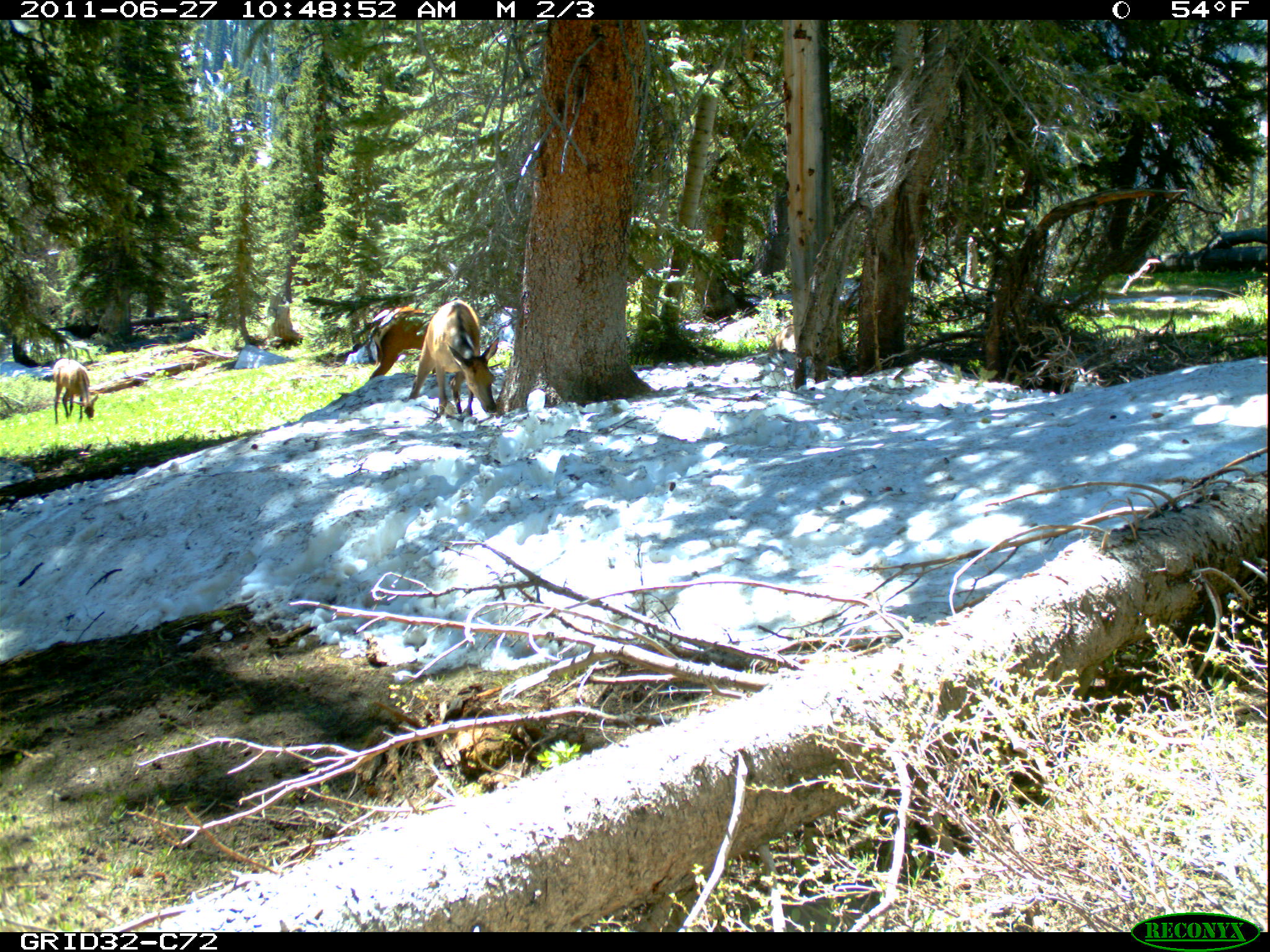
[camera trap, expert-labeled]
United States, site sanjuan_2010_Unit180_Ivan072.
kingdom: Animalia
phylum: Chordata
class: Mammalia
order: Artiodactyla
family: Cervidae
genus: Cervus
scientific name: Cervus elaphus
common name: red deer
Cervus elaphus (red deer).